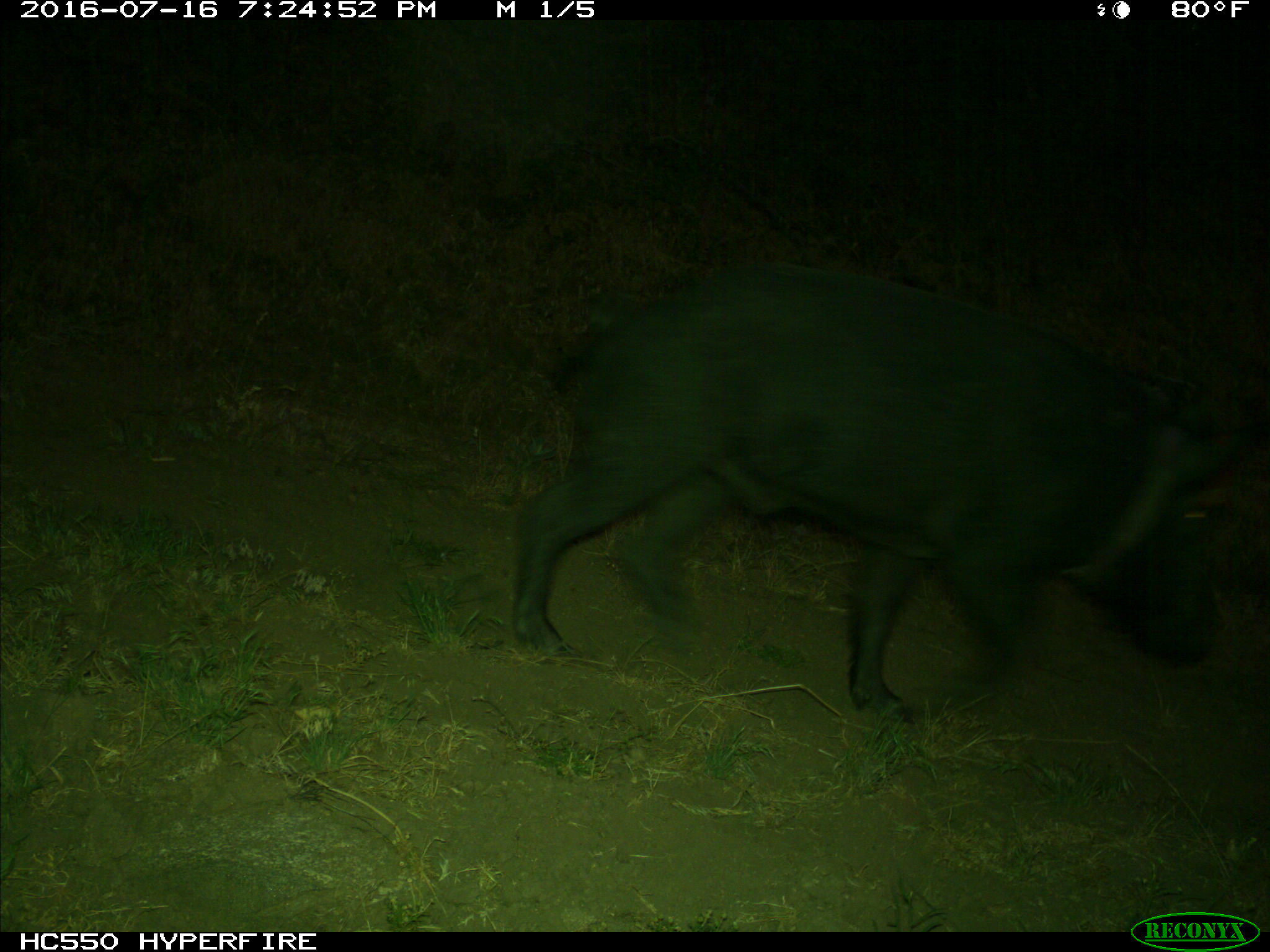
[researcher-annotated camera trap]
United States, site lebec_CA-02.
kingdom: Animalia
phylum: Chordata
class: Mammalia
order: Artiodactyla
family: Suidae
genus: Sus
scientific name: Sus scrofa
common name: wild boar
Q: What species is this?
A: Sus scrofa (wild boar).